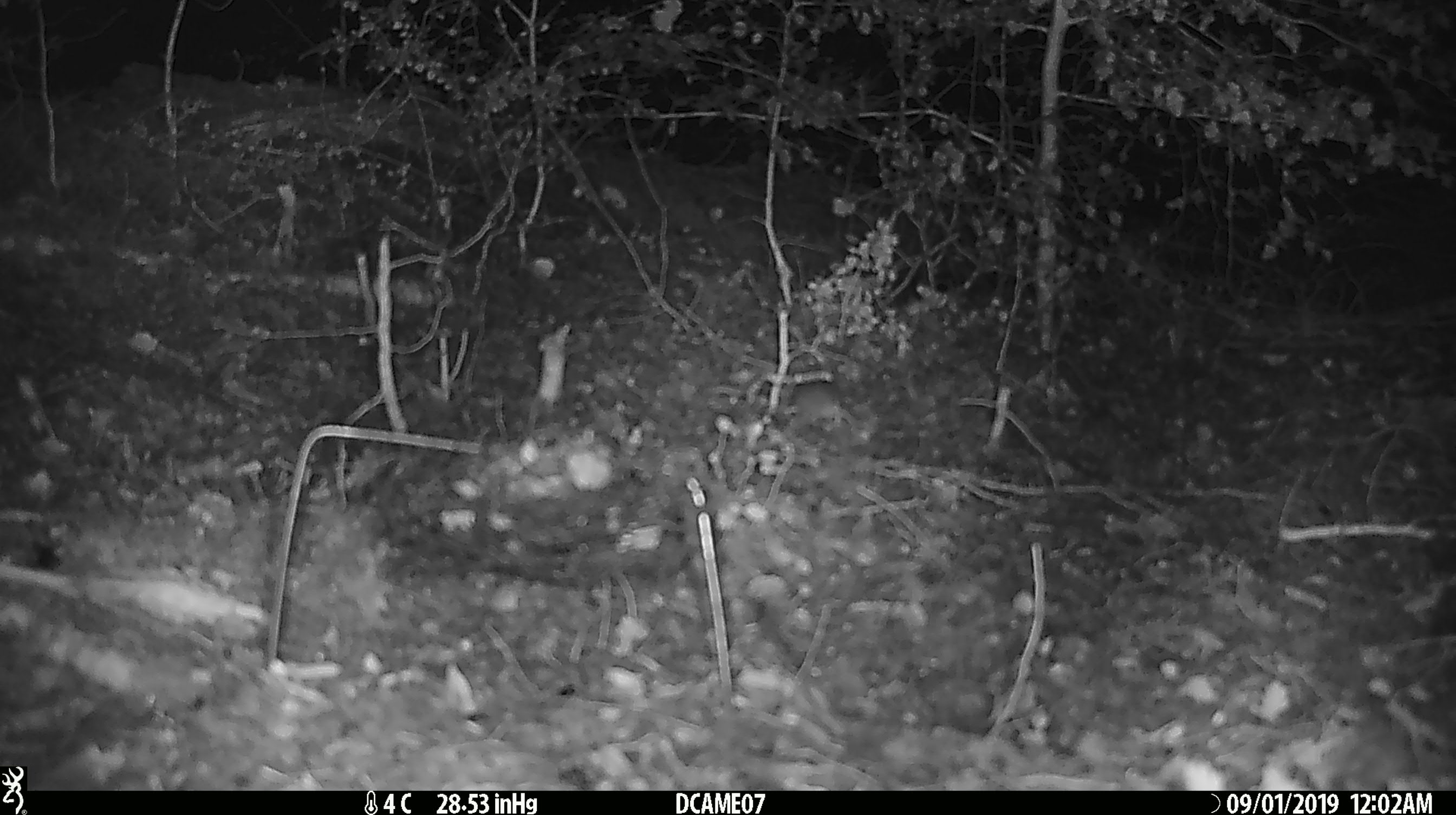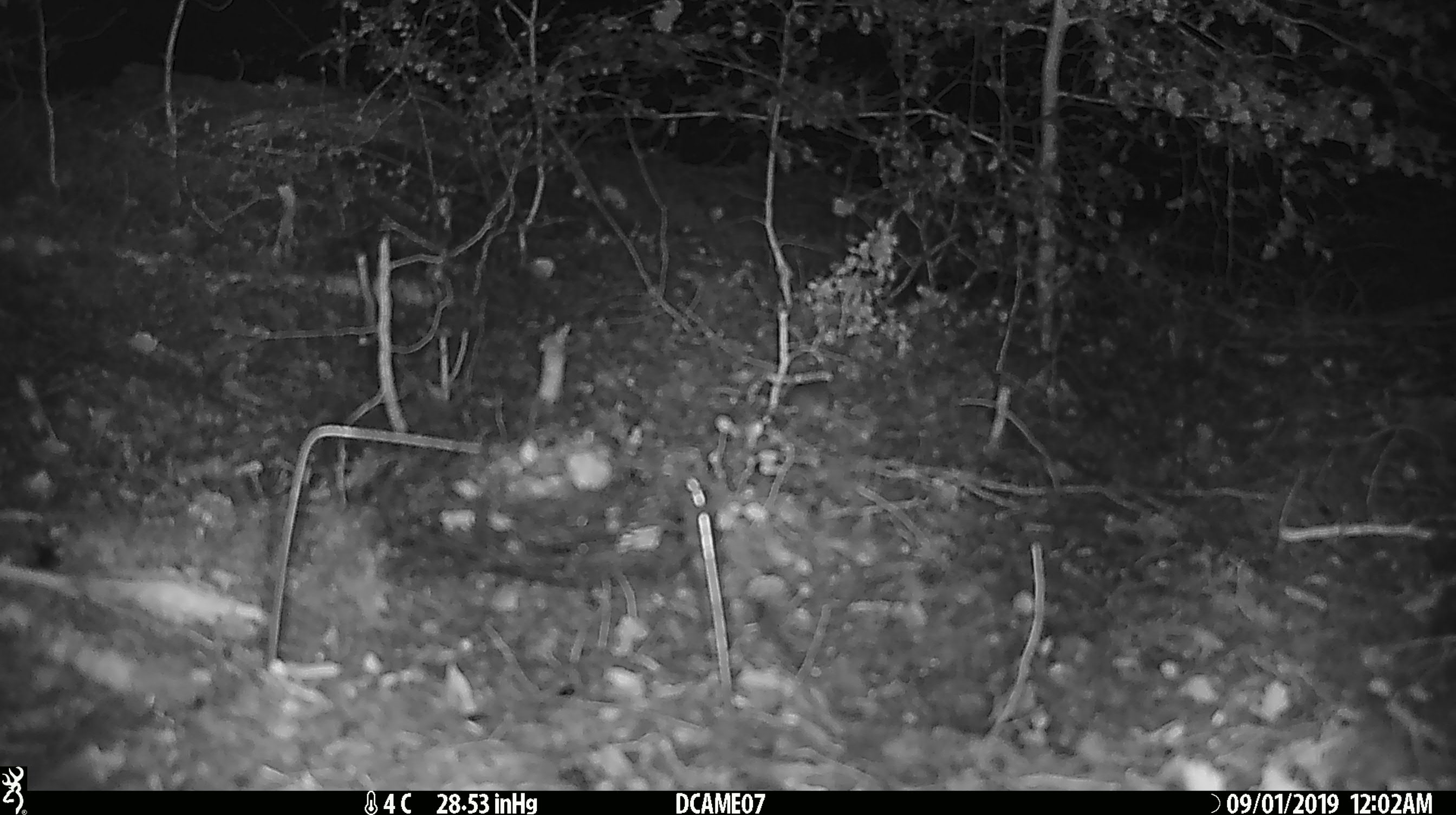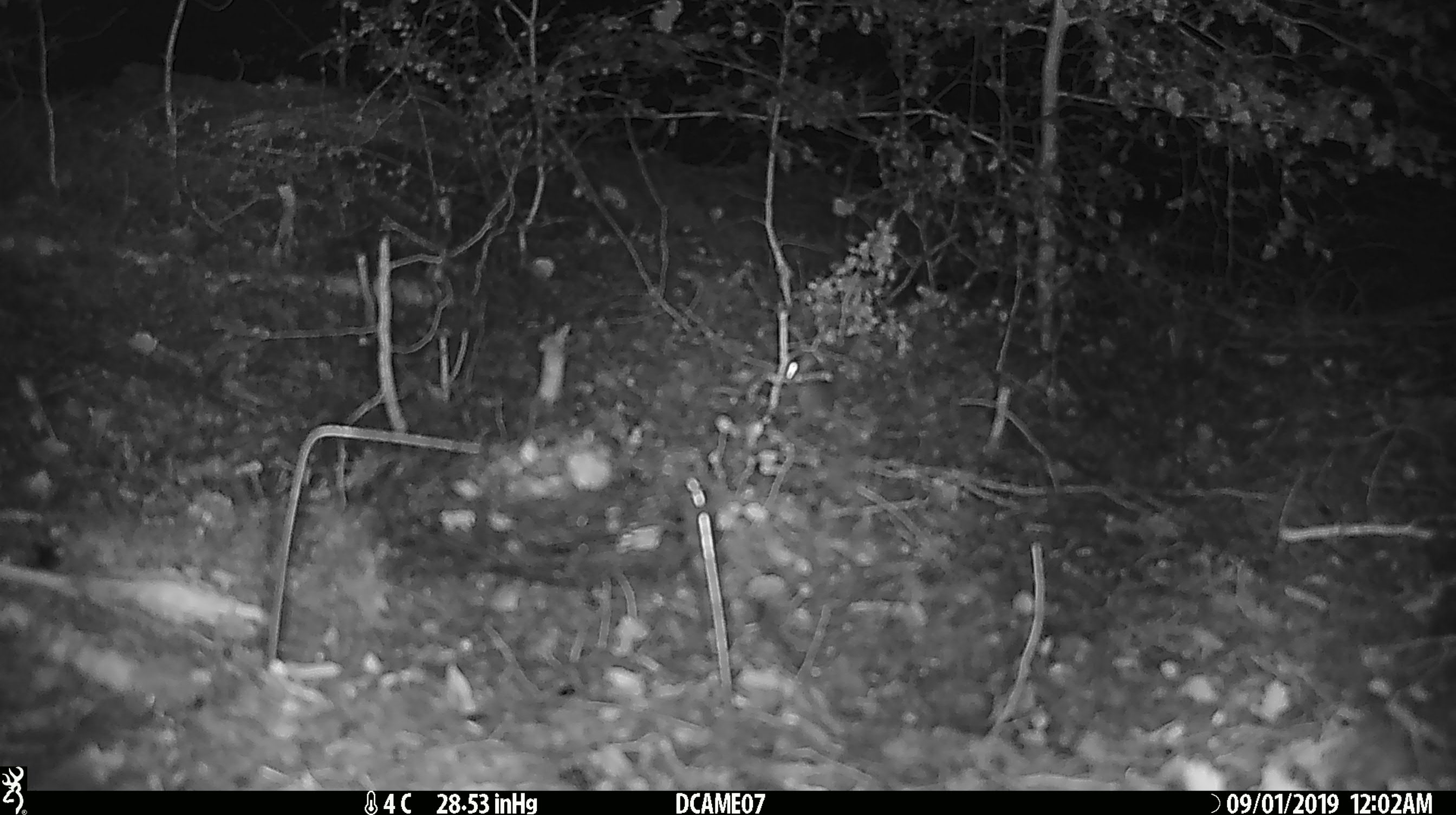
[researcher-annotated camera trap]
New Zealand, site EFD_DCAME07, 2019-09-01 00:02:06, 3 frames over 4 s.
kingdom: Animalia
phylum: Chordata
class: Mammalia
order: Rodentia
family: Muridae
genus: Mus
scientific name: Mus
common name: mouse